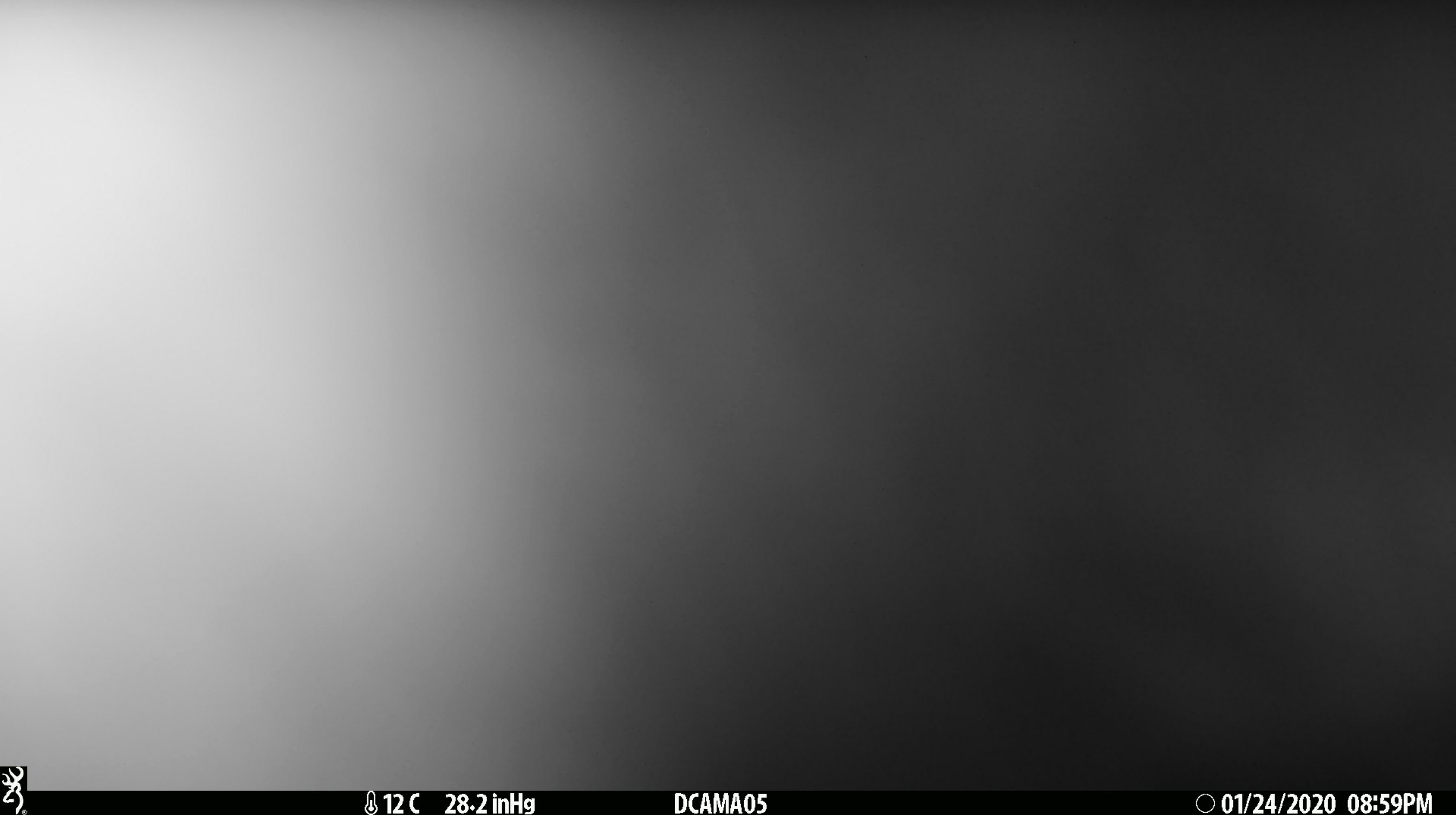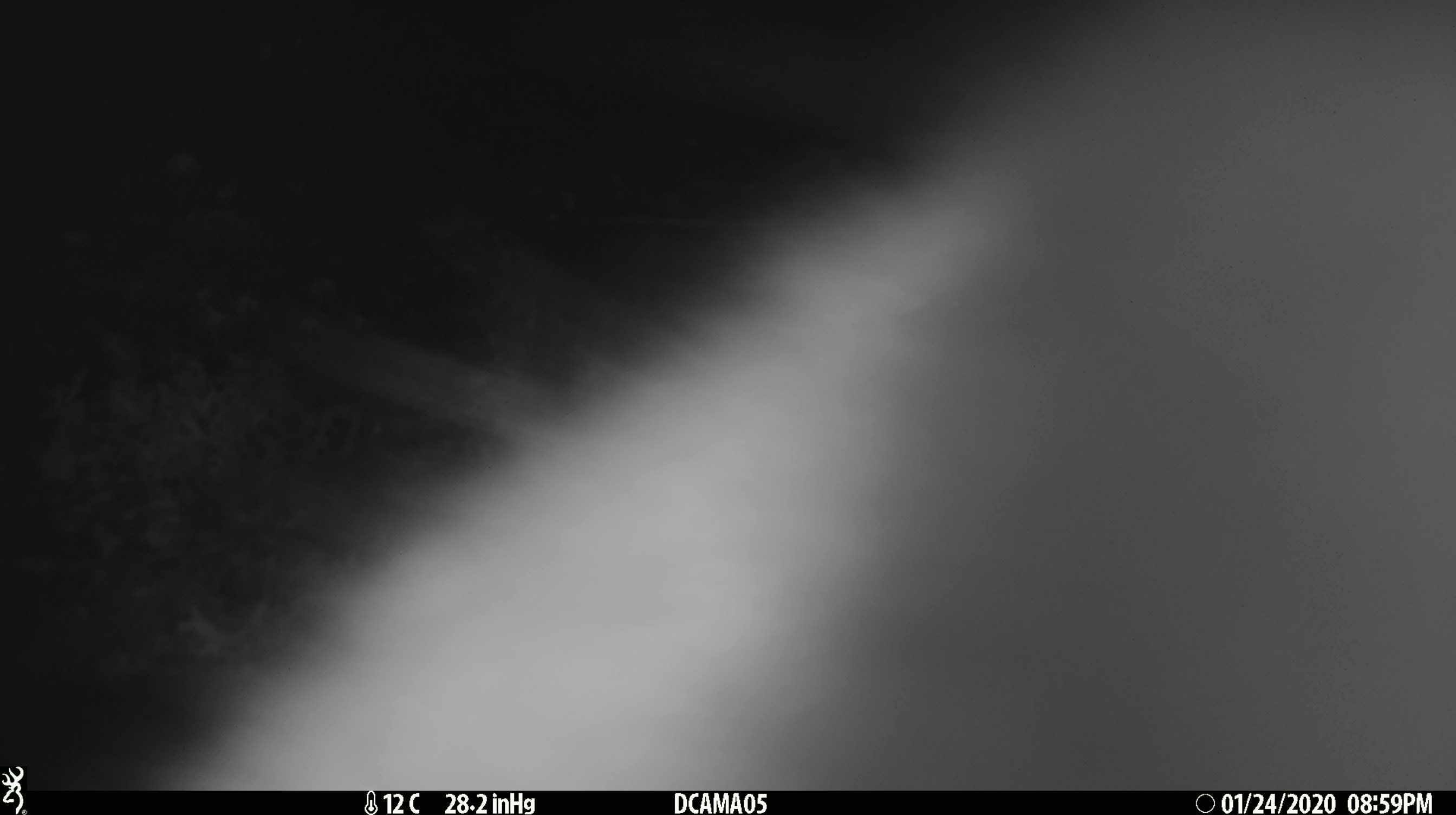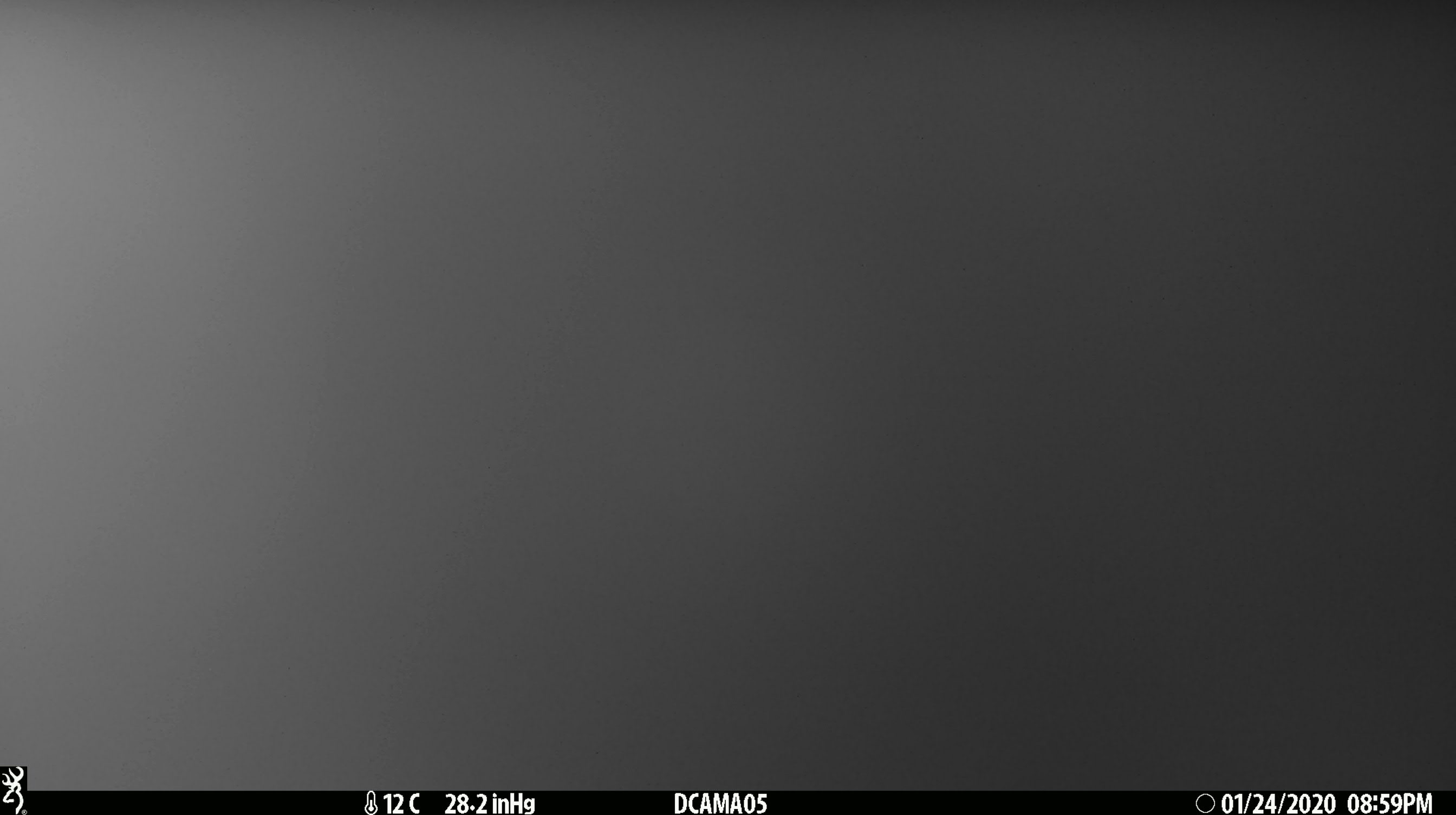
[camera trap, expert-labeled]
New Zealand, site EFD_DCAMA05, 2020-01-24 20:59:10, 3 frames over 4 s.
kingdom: Animalia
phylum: Chordata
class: Mammalia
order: Diprotodontia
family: Phalangeridae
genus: Trichosurus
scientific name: Trichosurus vulpecula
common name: common brushtail possum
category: possum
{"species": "possum (common brushtail possum) (Trichosurus vulpecula)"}